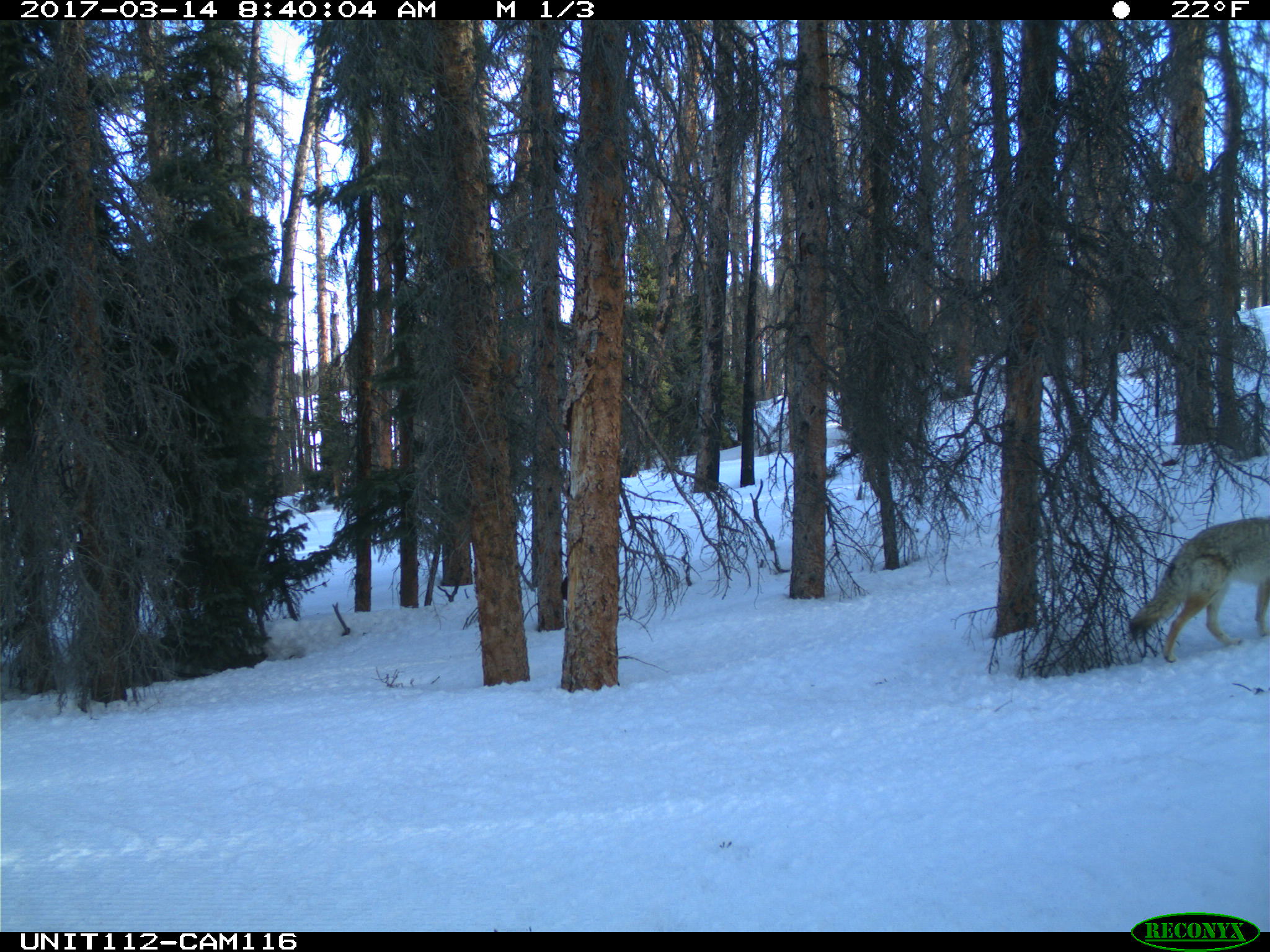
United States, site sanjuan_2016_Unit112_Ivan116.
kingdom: Animalia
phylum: Chordata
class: Mammalia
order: Carnivora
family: Canidae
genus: Canis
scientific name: Canis latrans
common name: coyote